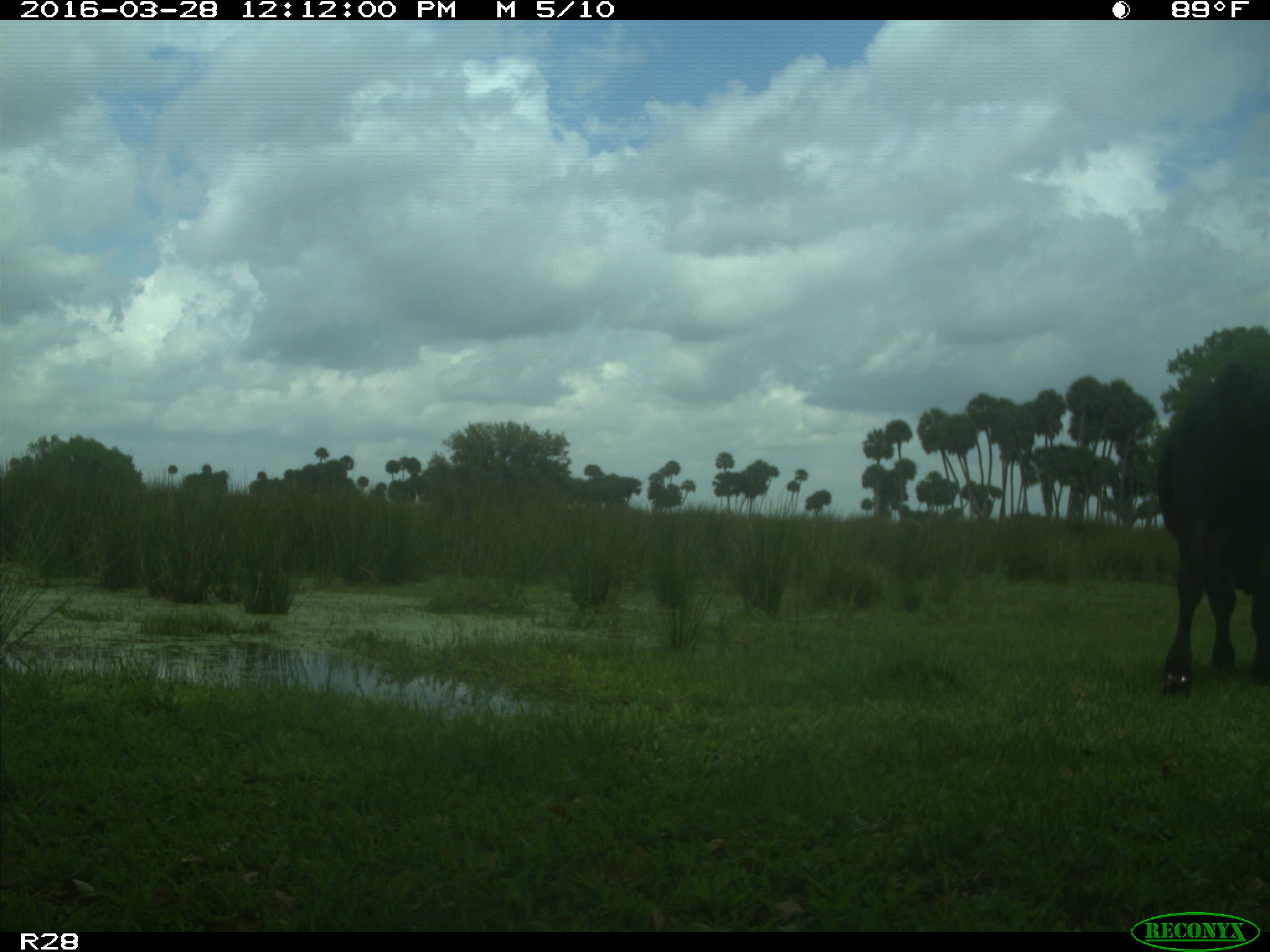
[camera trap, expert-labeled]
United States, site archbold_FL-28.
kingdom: Animalia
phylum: Chordata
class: Mammalia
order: Artiodactyla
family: Bovidae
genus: Bos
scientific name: Bos taurus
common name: domestic cow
Bos taurus (domestic cow).